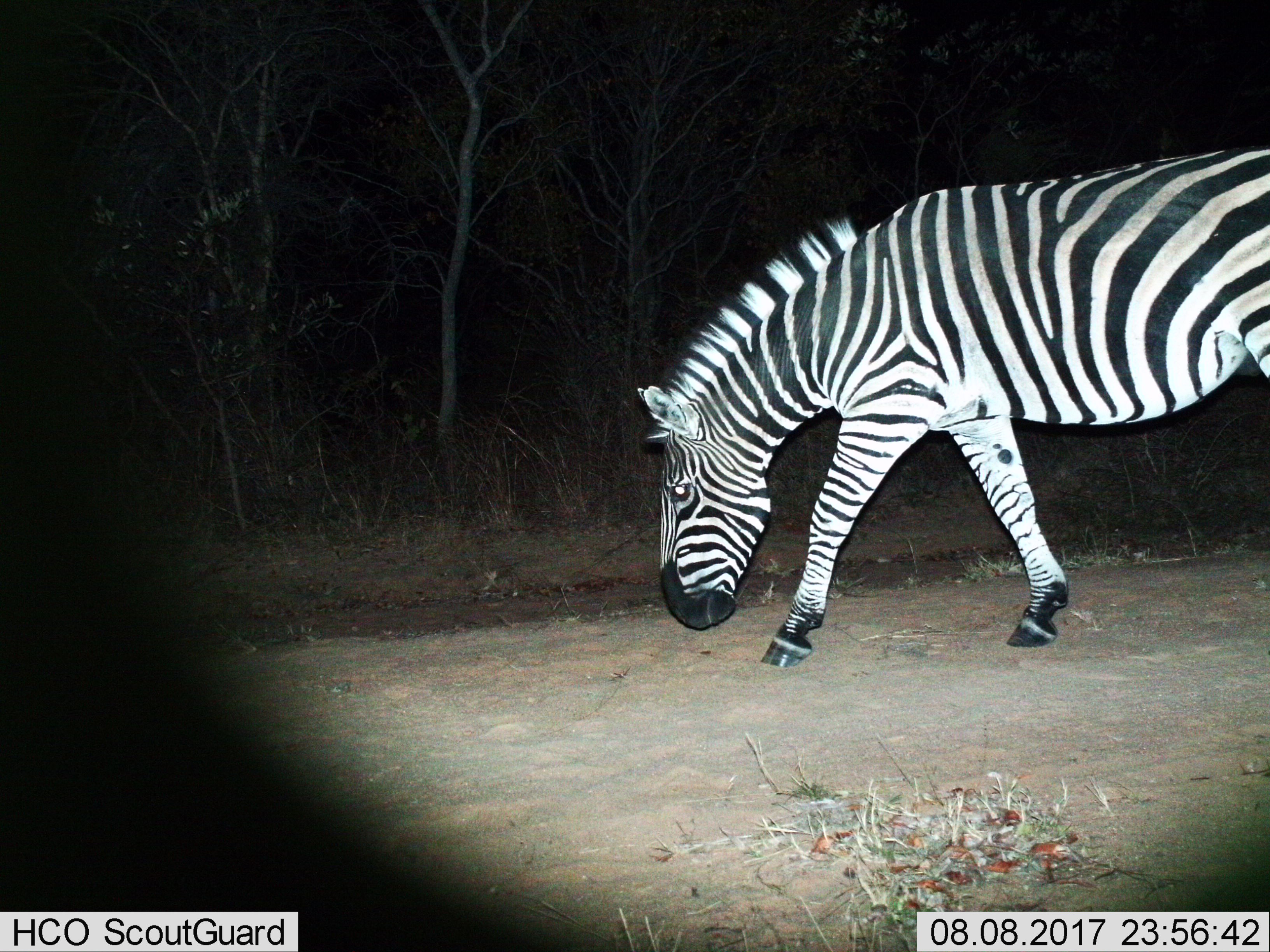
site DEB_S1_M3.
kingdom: Animalia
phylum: Chordata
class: Mammalia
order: Perissodactyla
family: Equidae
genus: Equus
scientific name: Equus quagga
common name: plains zebra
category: zebraplains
Zebraplains (plains zebra) (Equus quagga), count 1. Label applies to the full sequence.